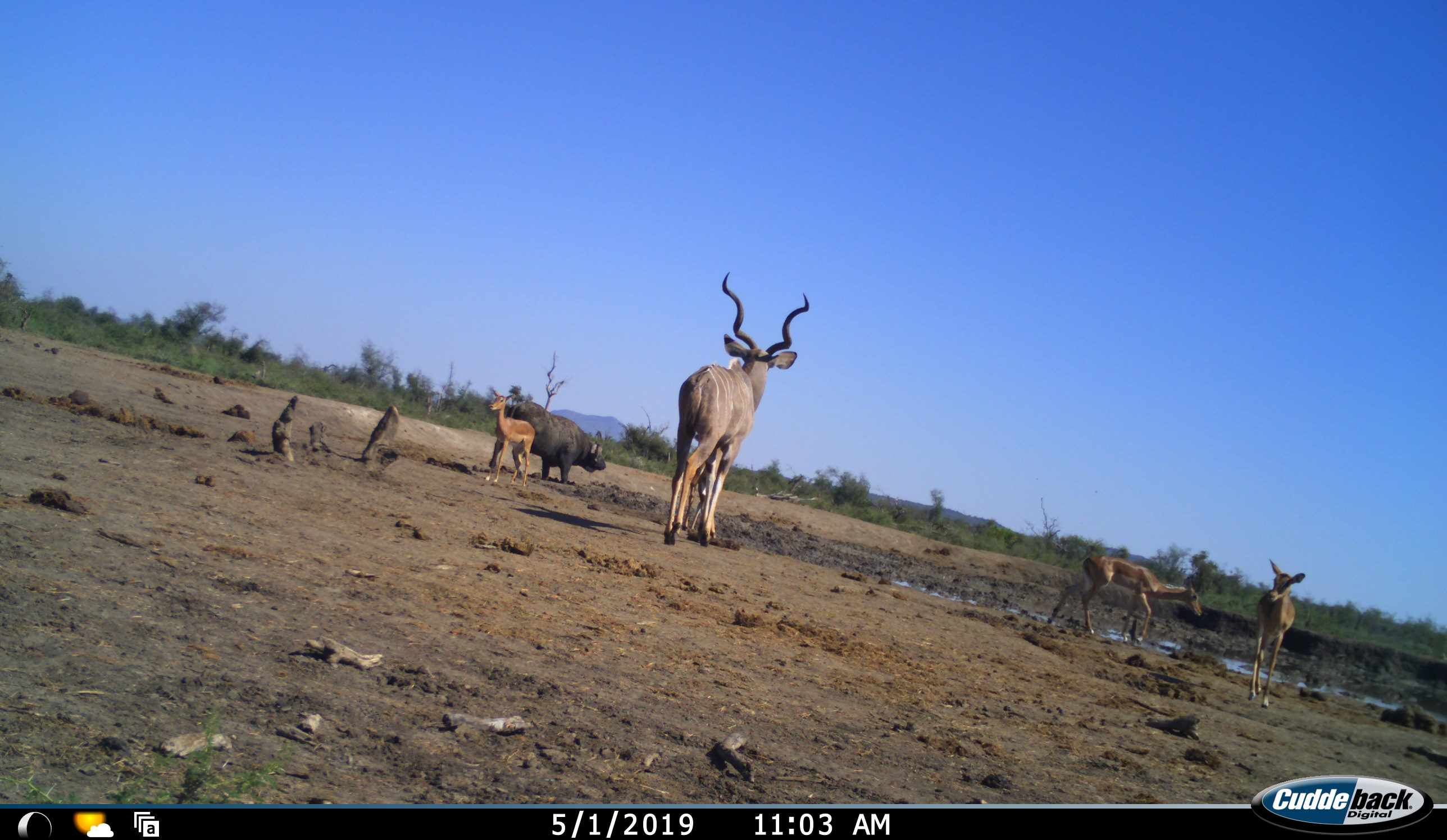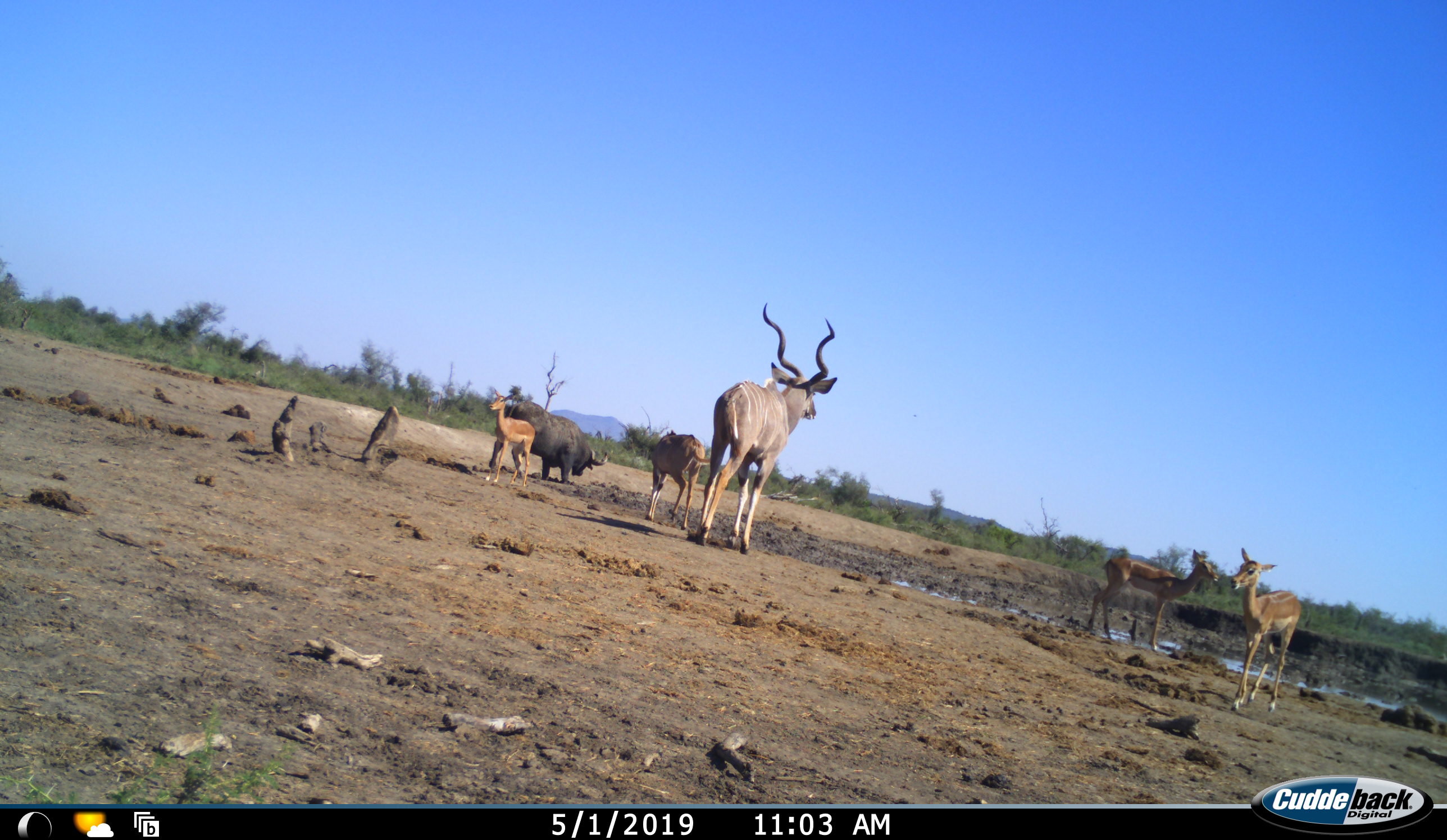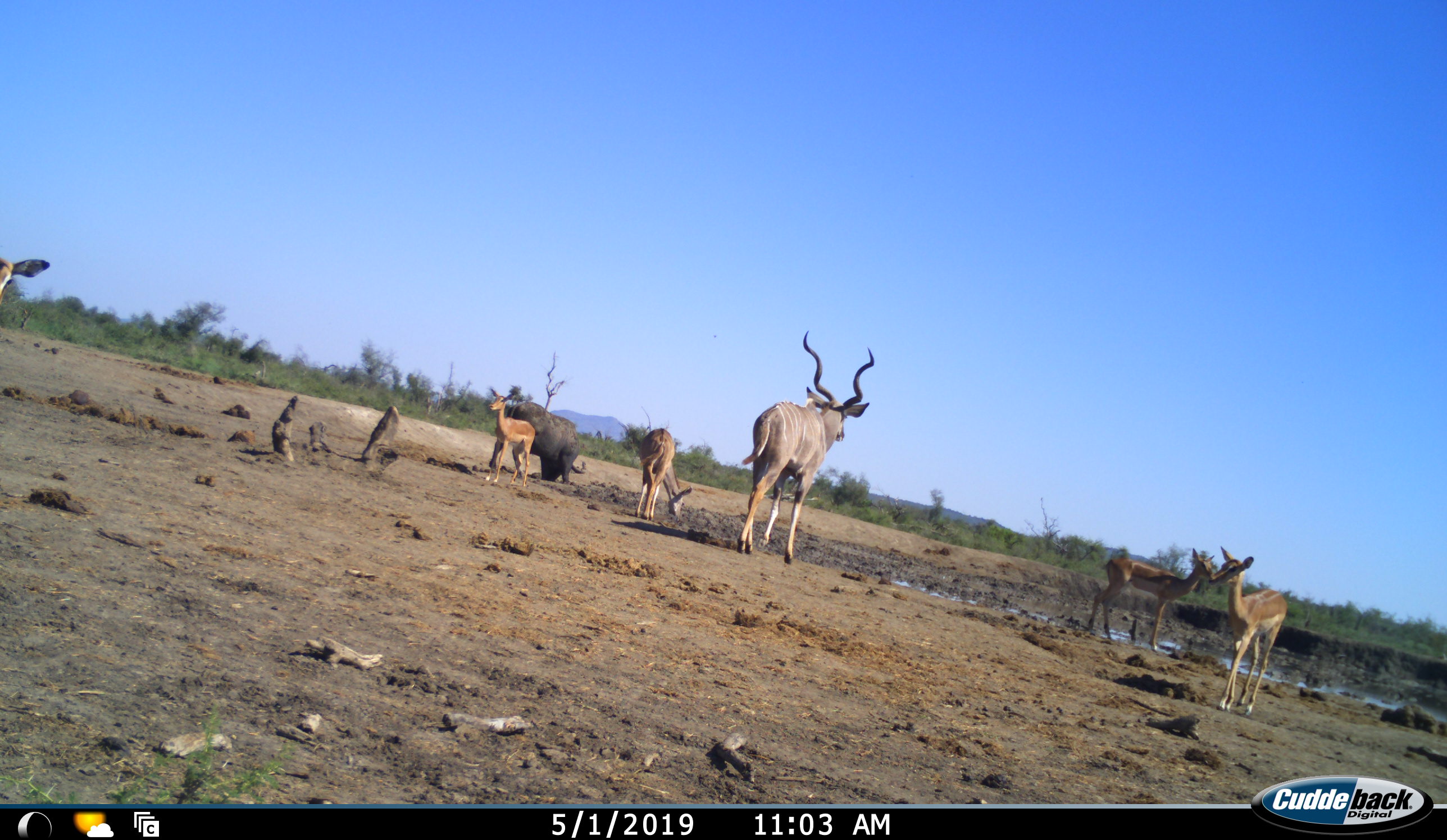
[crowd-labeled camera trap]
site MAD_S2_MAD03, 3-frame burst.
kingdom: Animalia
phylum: Chordata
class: Mammalia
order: Artiodactyla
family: Bovidae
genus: Syncerus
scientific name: Syncerus caffer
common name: african buffalo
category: buffalo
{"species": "buffalo (african buffalo) (Syncerus caffer)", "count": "1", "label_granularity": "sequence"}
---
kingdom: Animalia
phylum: Chordata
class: Mammalia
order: Artiodactyla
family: Bovidae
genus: Aepyceros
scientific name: Aepyceros melampus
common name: impala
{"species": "impala (Aepyceros melampus)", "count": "4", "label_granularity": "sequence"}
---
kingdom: Animalia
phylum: Chordata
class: Mammalia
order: Artiodactyla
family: Bovidae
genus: Tragelaphus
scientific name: Tragelaphus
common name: kudu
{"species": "kudu (Tragelaphus)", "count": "2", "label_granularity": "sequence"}